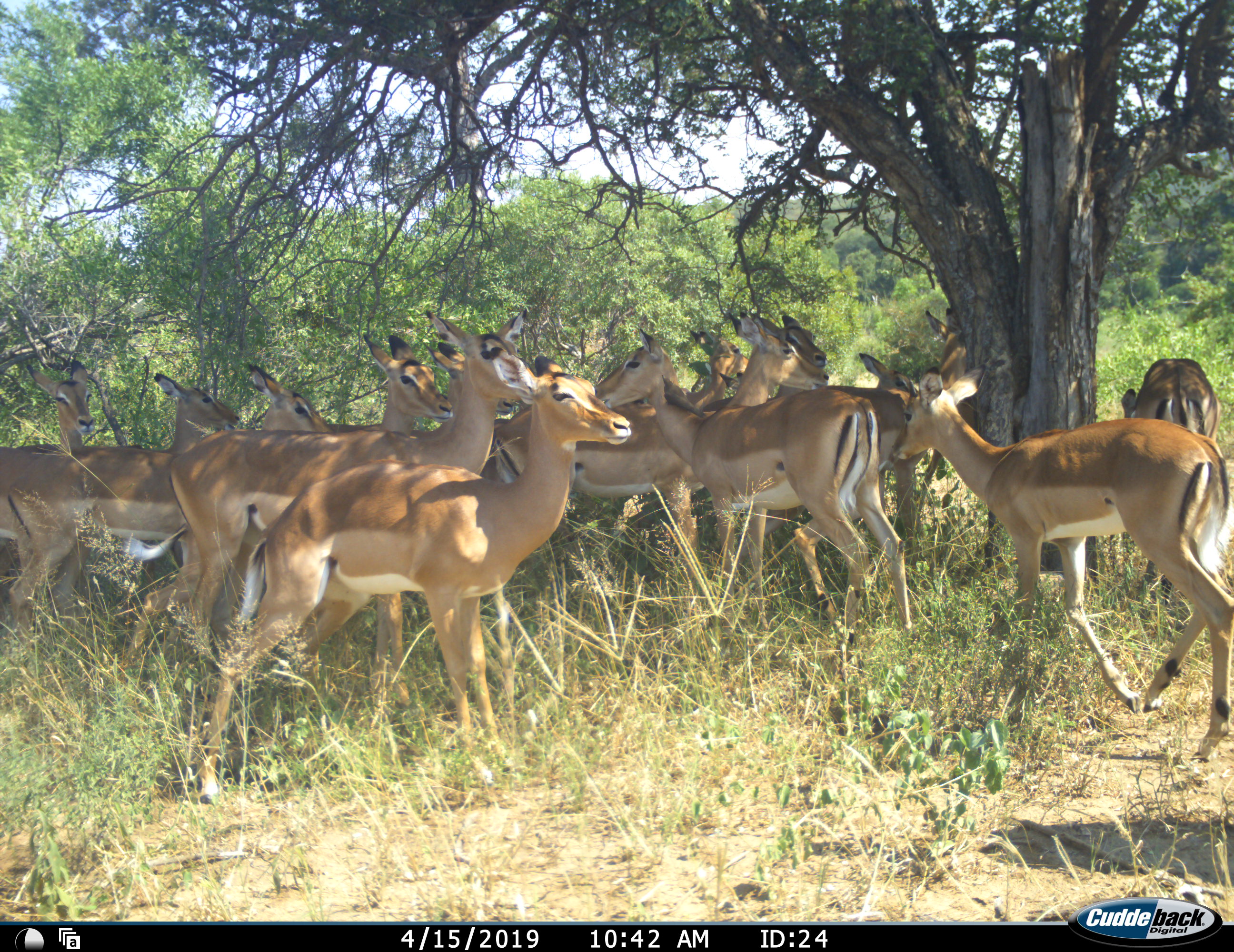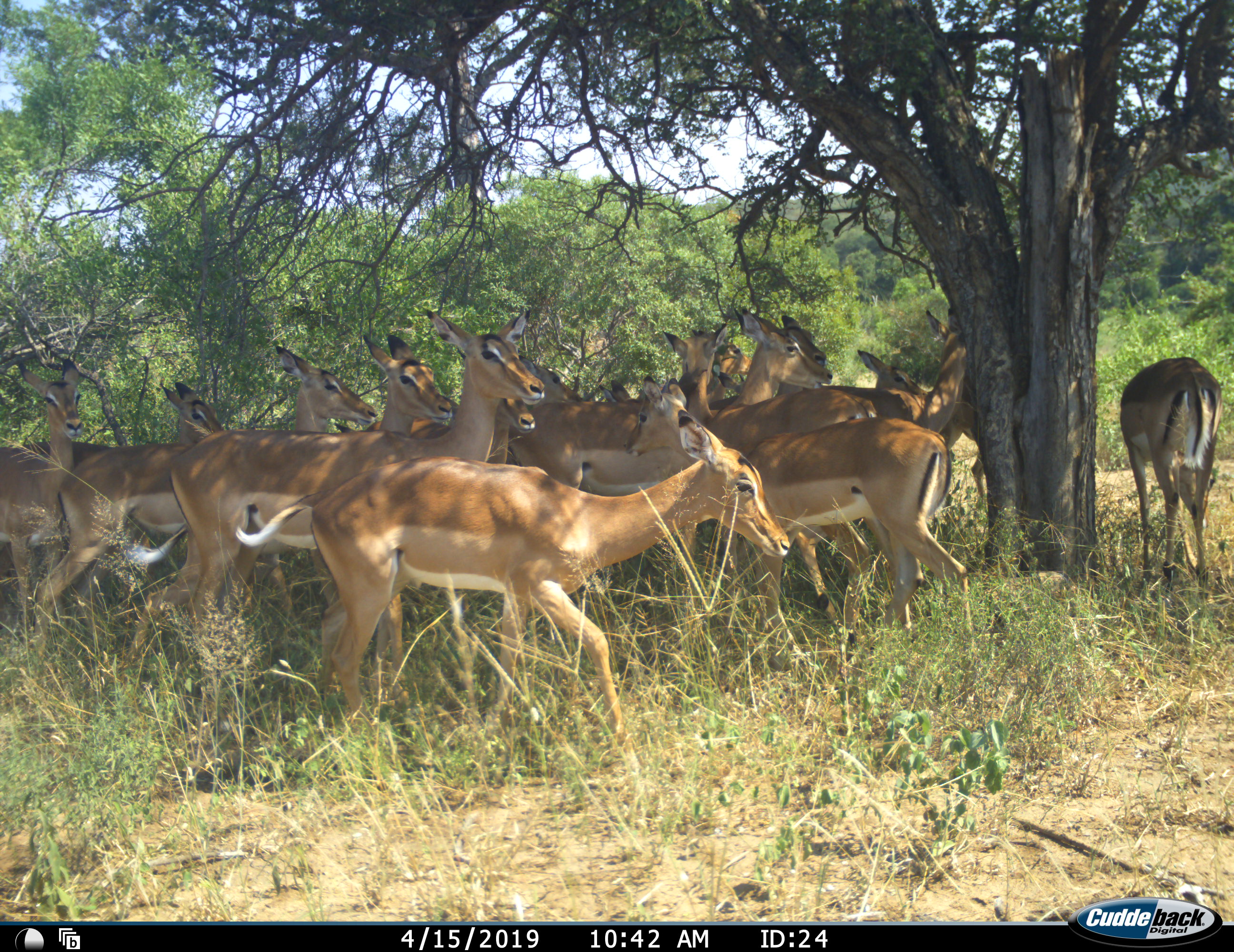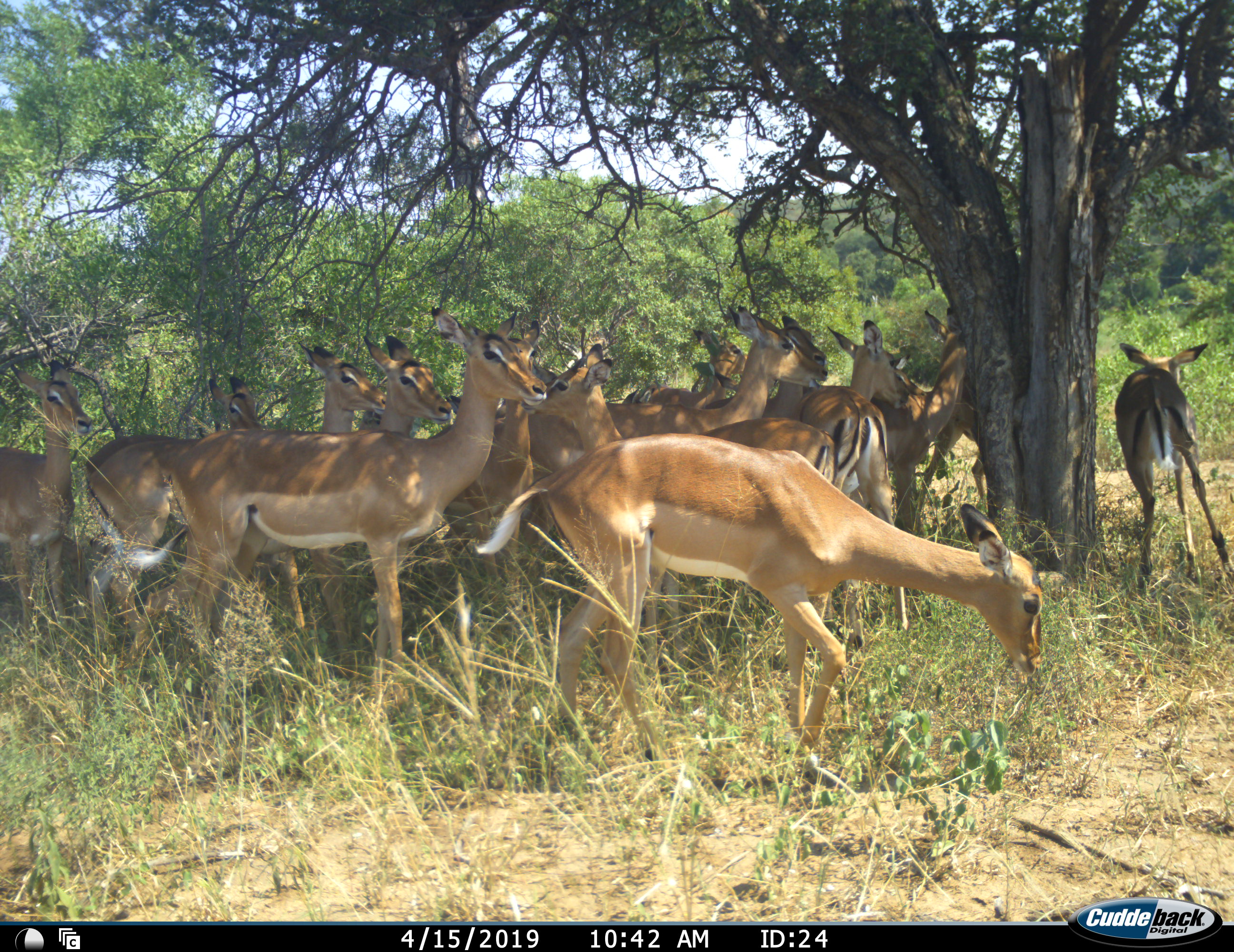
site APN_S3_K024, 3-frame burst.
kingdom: Animalia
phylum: Chordata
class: Mammalia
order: Artiodactyla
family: Bovidae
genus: Aepyceros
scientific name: Aepyceros melampus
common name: impala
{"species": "impala (Aepyceros melampus)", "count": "11-50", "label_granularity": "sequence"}